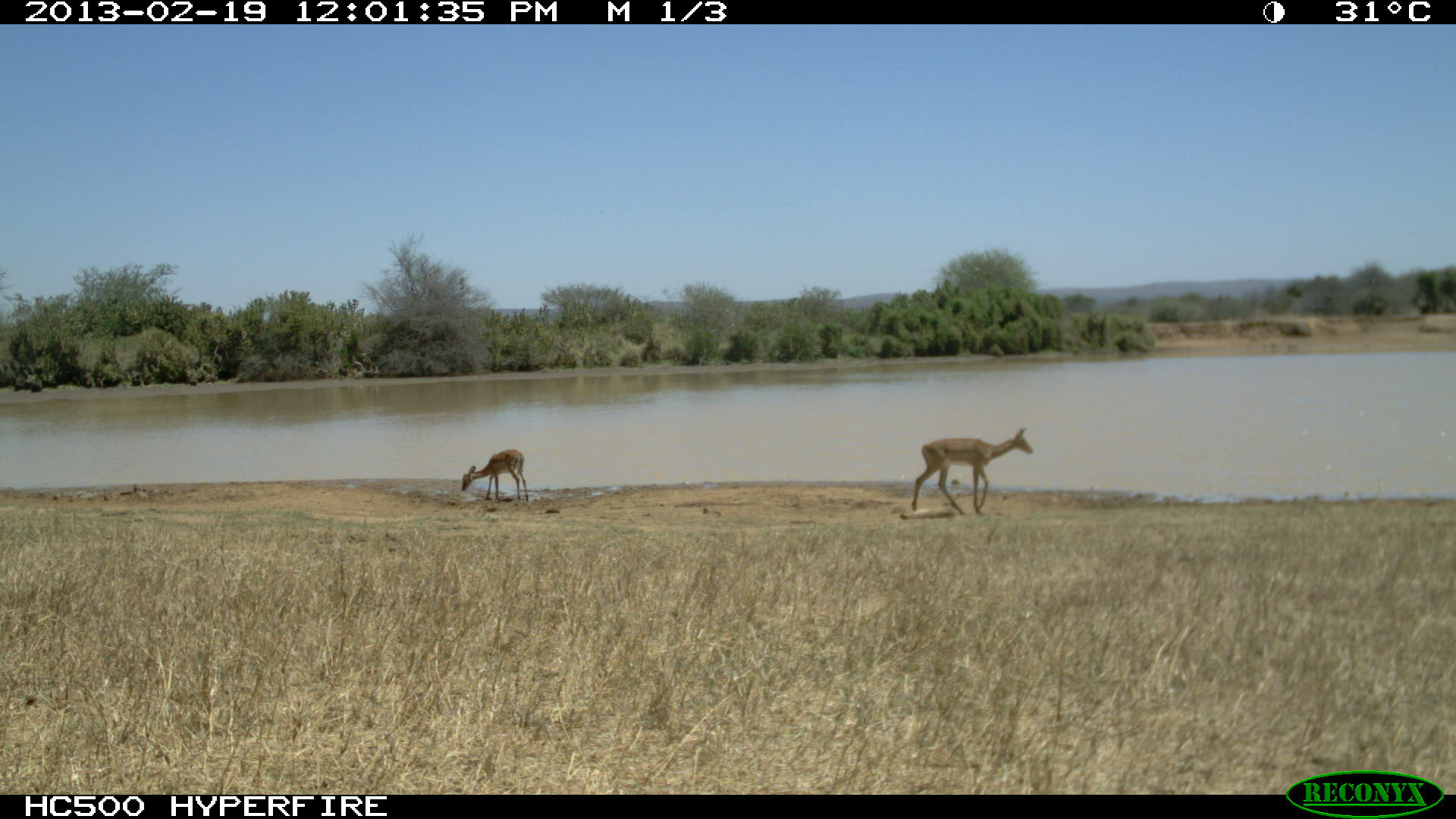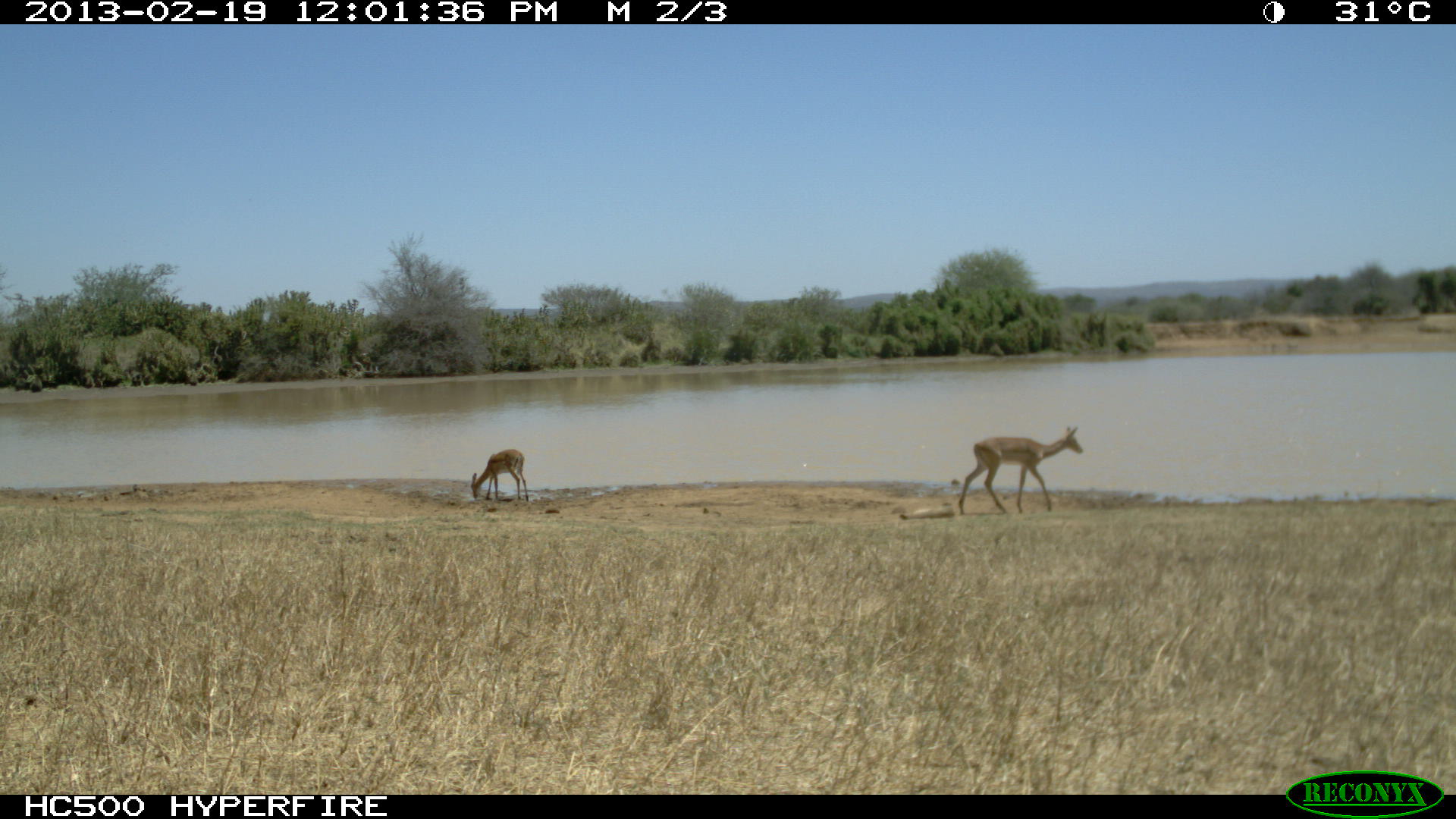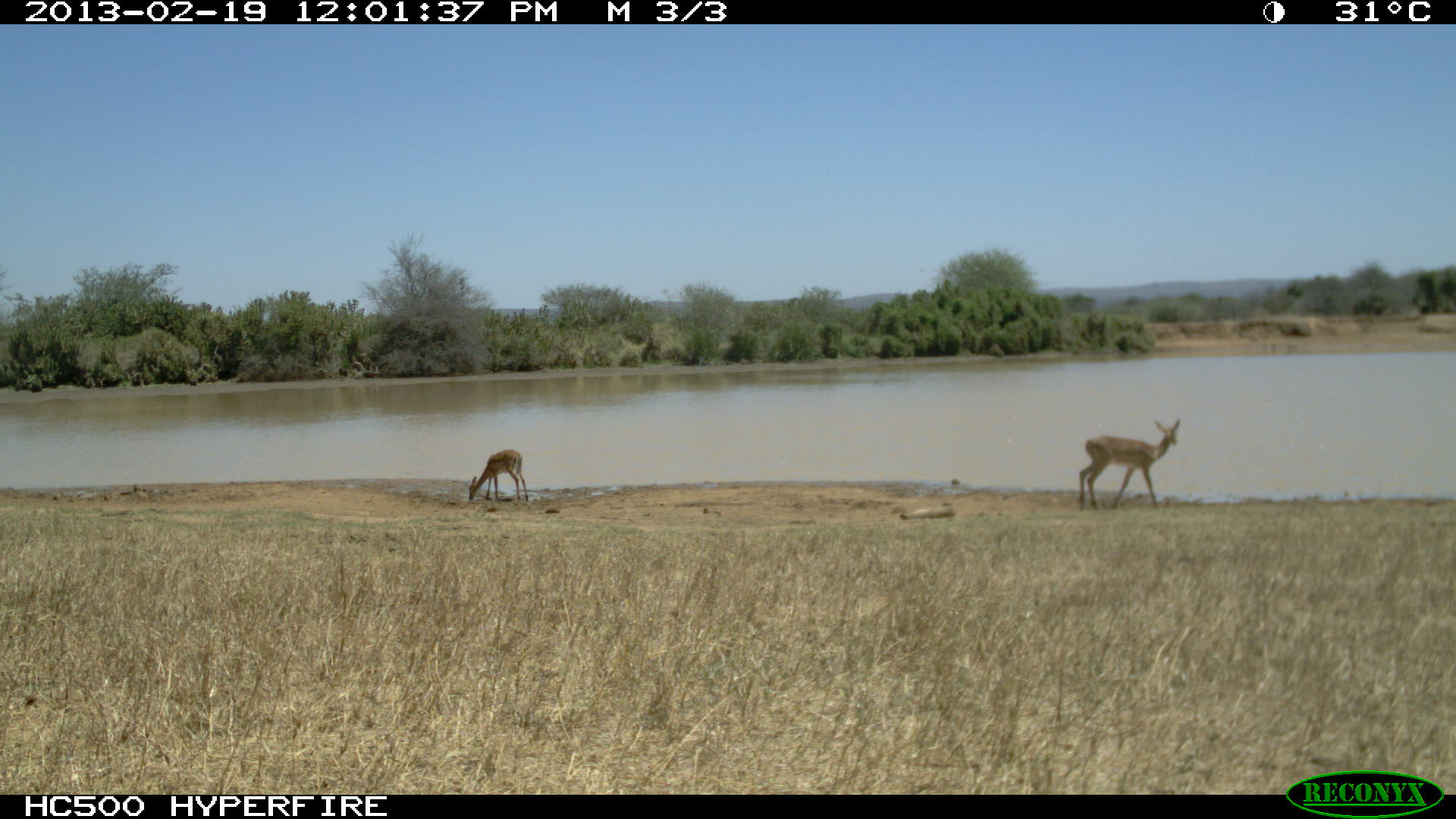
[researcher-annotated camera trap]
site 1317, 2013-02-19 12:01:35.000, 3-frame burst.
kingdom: Animalia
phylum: Chordata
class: Mammalia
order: Artiodactyla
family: Bovidae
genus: Aepyceros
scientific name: Aepyceros melampus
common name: impala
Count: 2.